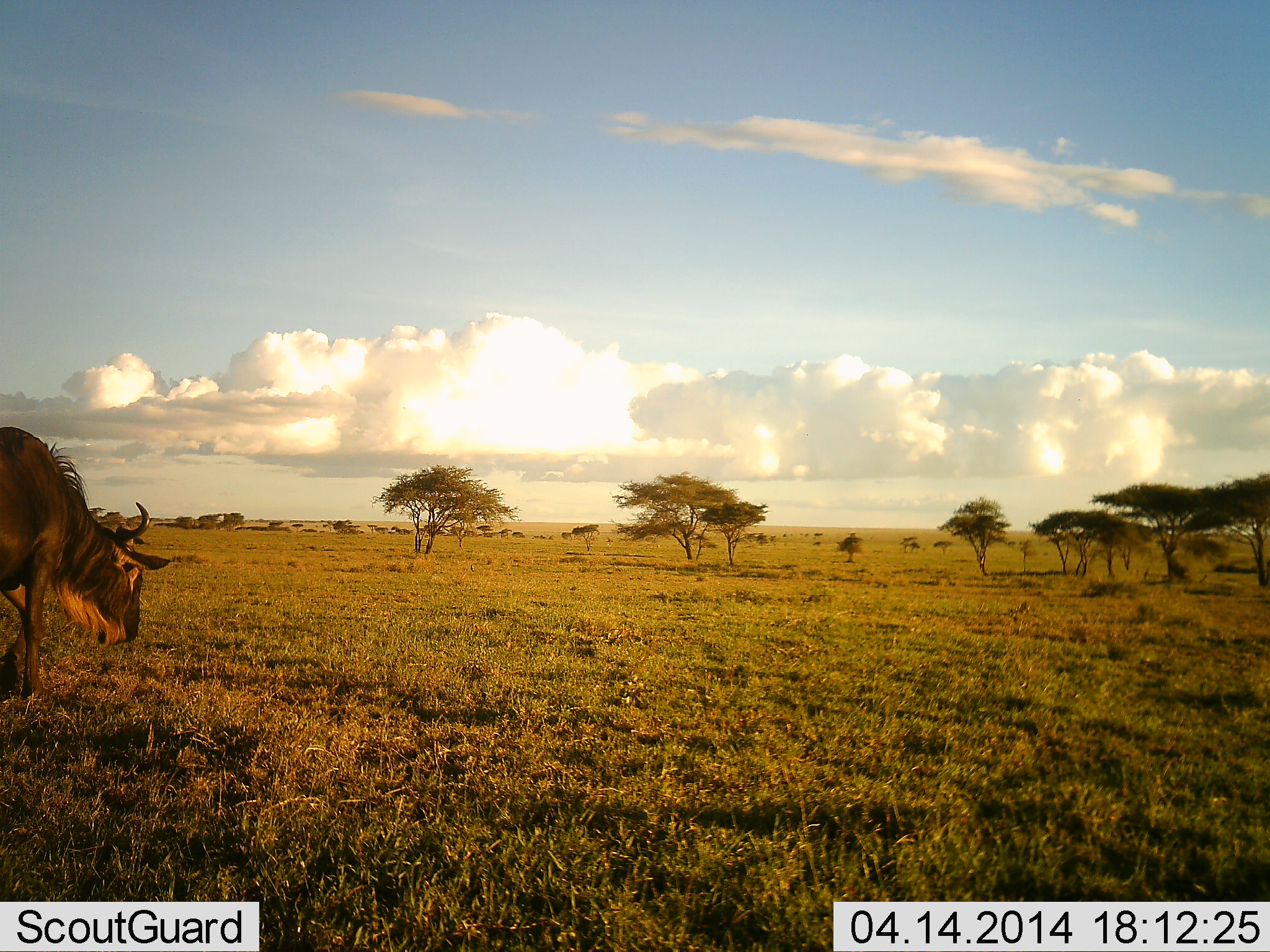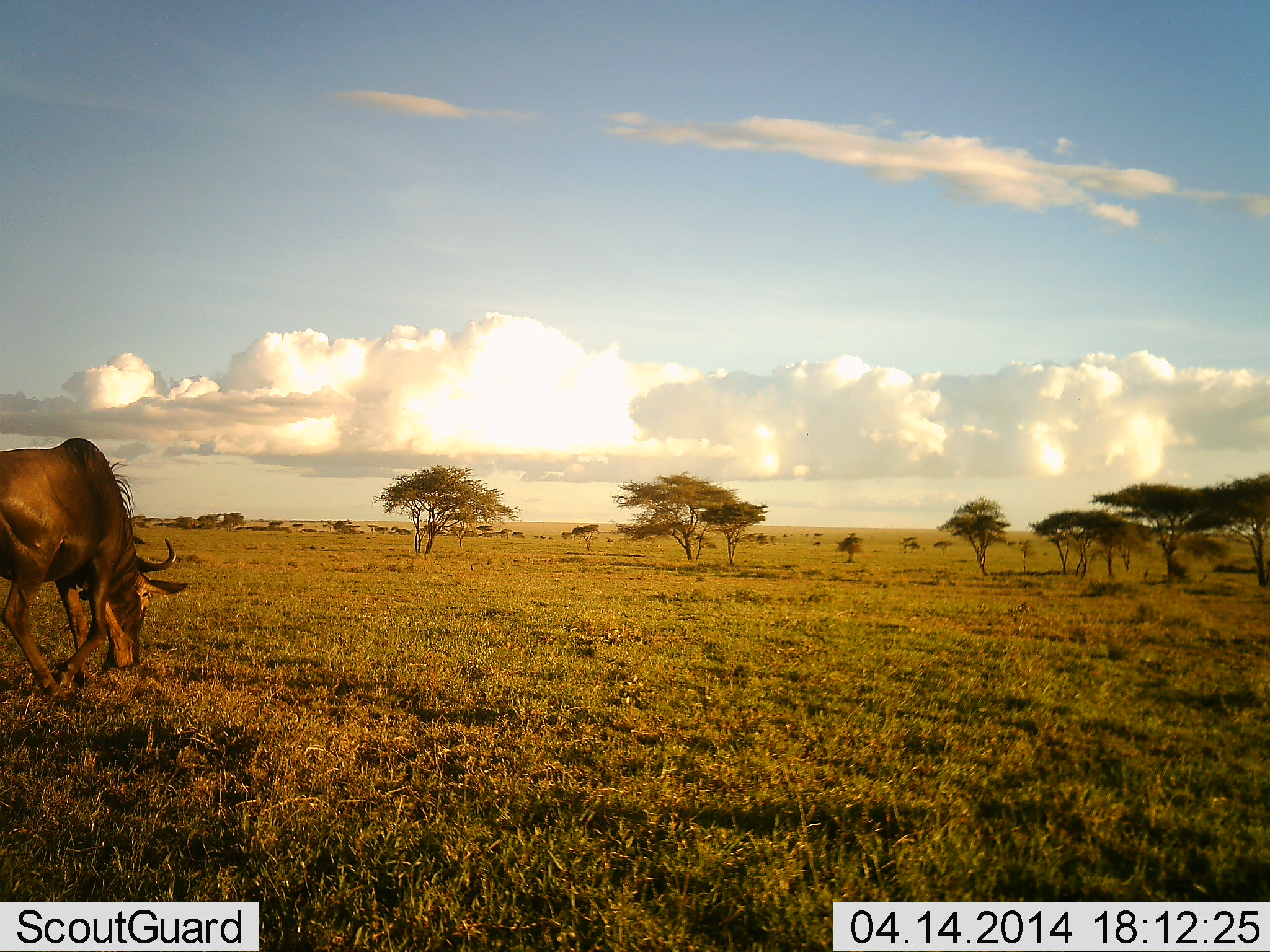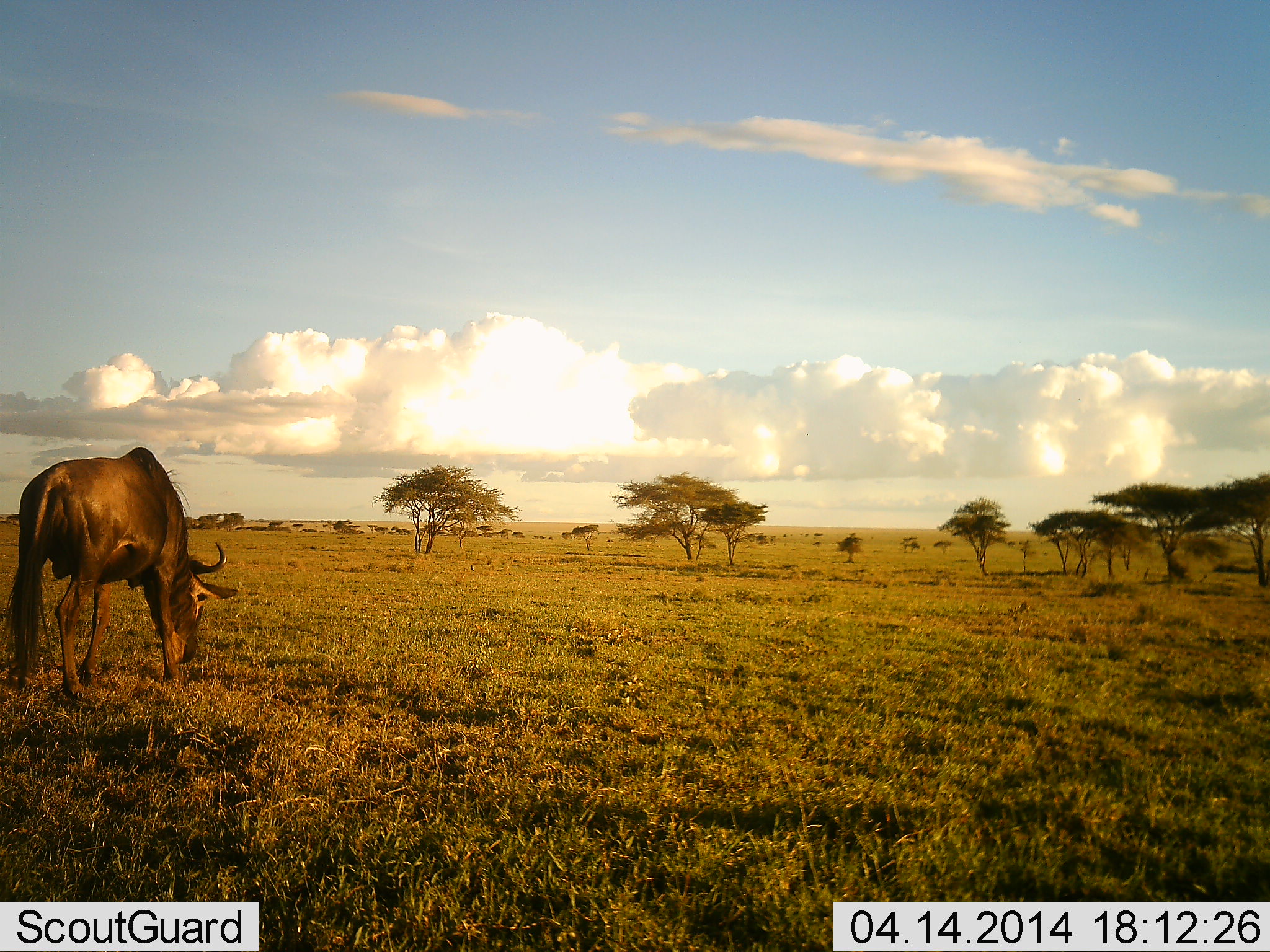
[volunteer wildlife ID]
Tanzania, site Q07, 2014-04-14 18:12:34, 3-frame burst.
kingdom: Animalia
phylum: Chordata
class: Mammalia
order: Artiodactyla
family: Bovidae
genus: Connochaetes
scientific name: Connochaetes taurinus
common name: blue wildebeest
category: wildebeest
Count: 1.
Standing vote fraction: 10%.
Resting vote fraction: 0%.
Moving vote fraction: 50%.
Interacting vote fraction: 0%.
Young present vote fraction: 0%.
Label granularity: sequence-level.